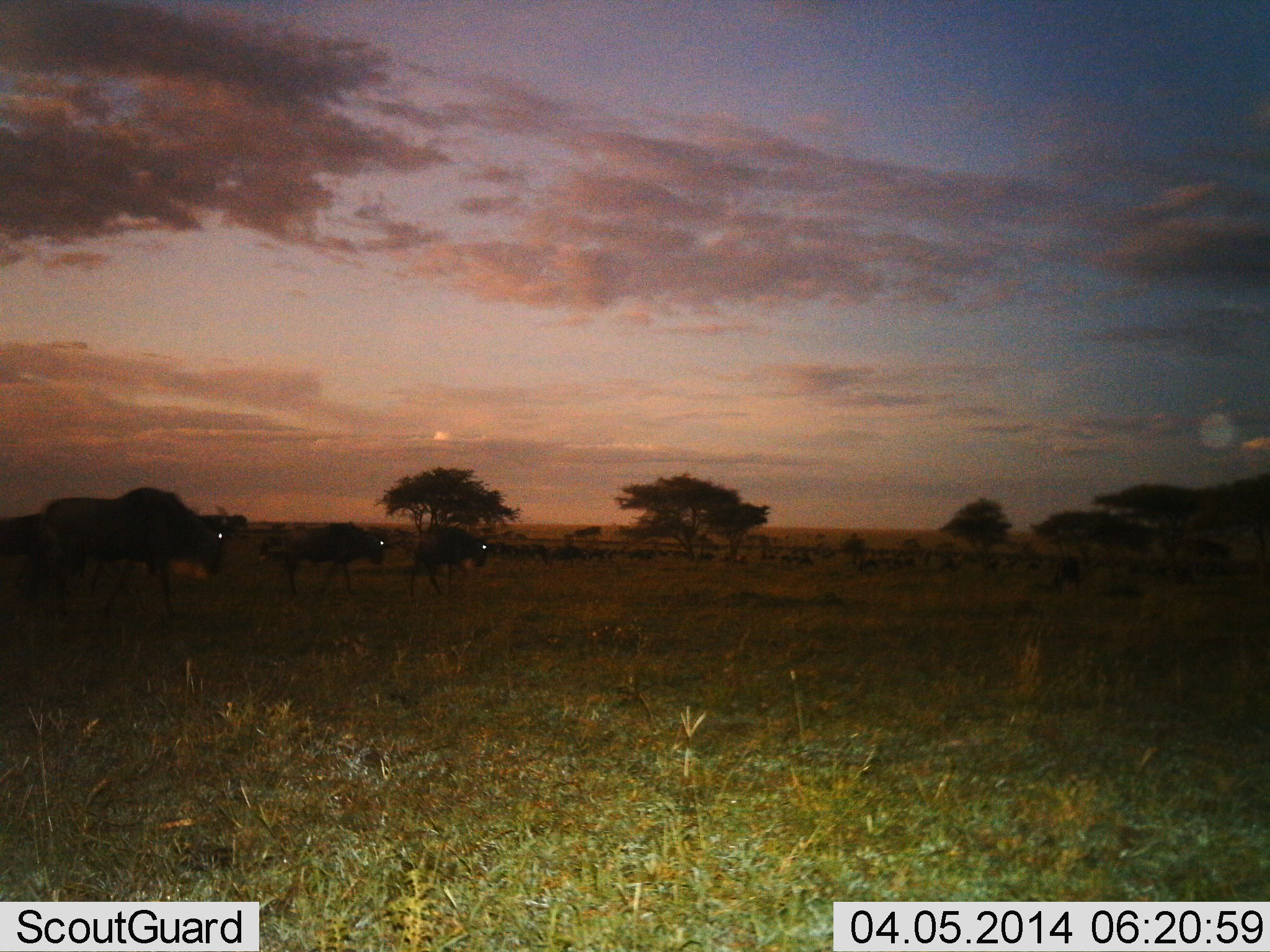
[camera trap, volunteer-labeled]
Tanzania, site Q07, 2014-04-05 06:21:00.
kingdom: Animalia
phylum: Chordata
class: Mammalia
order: Artiodactyla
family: Bovidae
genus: Connochaetes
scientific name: Connochaetes taurinus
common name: blue wildebeest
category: wildebeest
Wildebeest (blue wildebeest) (Connochaetes taurinus), count 3. Behavior (volunteer vote fractions): standing 17%, resting 0%, moving 89%, interacting 0%. Young present (vote fraction): 0%. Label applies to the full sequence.